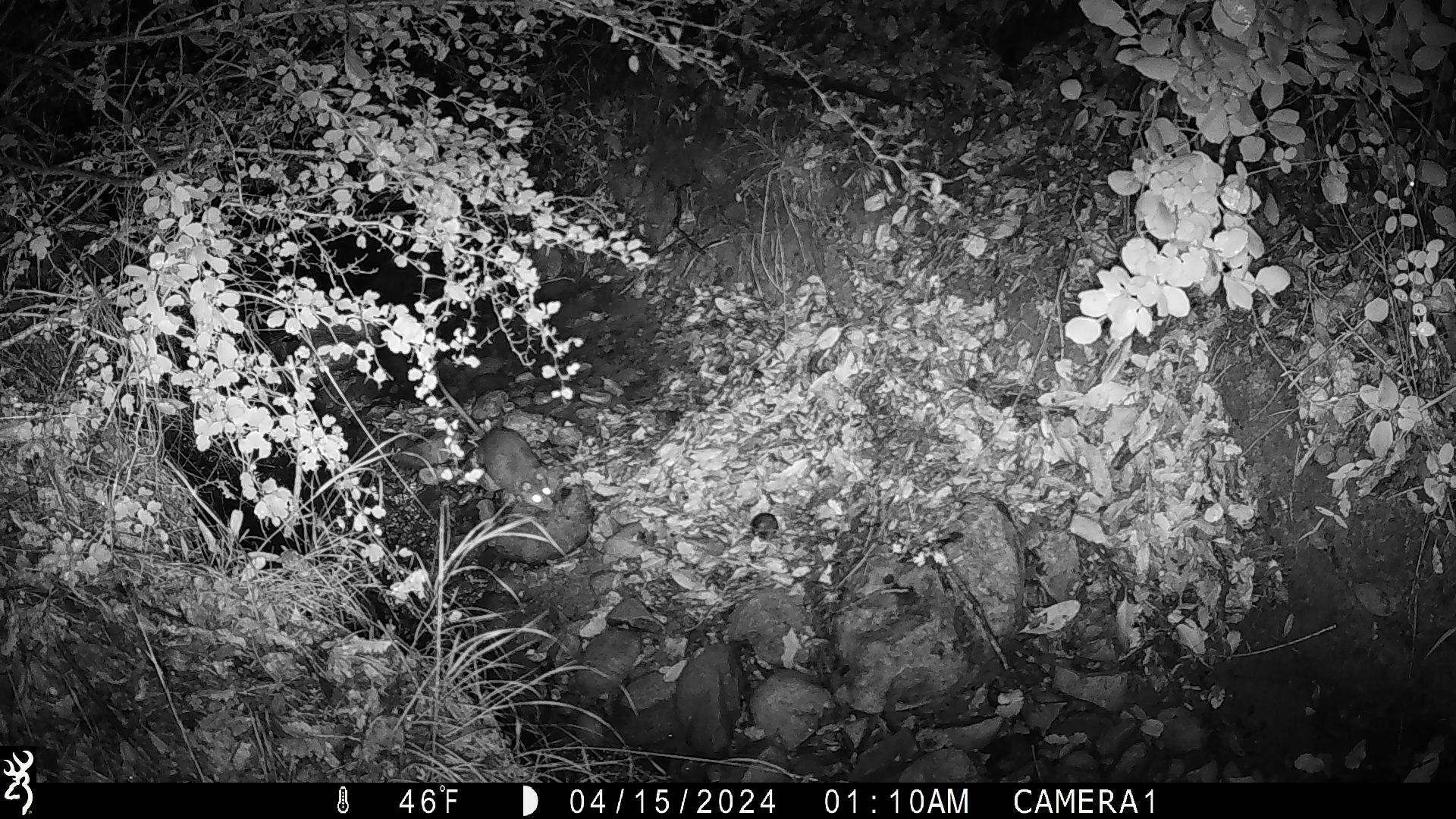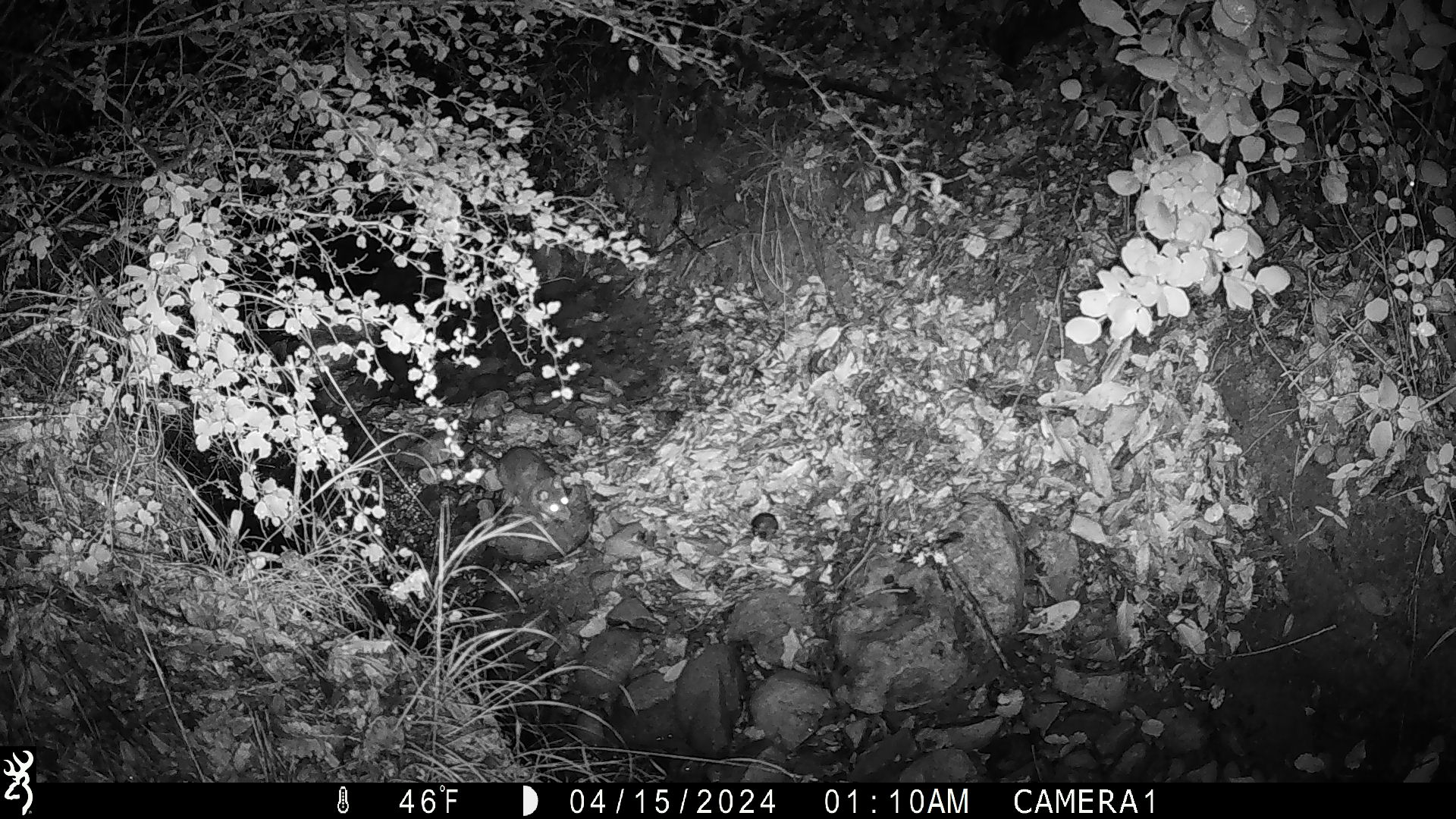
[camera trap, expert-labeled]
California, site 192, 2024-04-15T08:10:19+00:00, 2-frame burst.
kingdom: Animalia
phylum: Chordata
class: Mammalia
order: Rodentia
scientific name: Rodentia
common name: mouse or rat